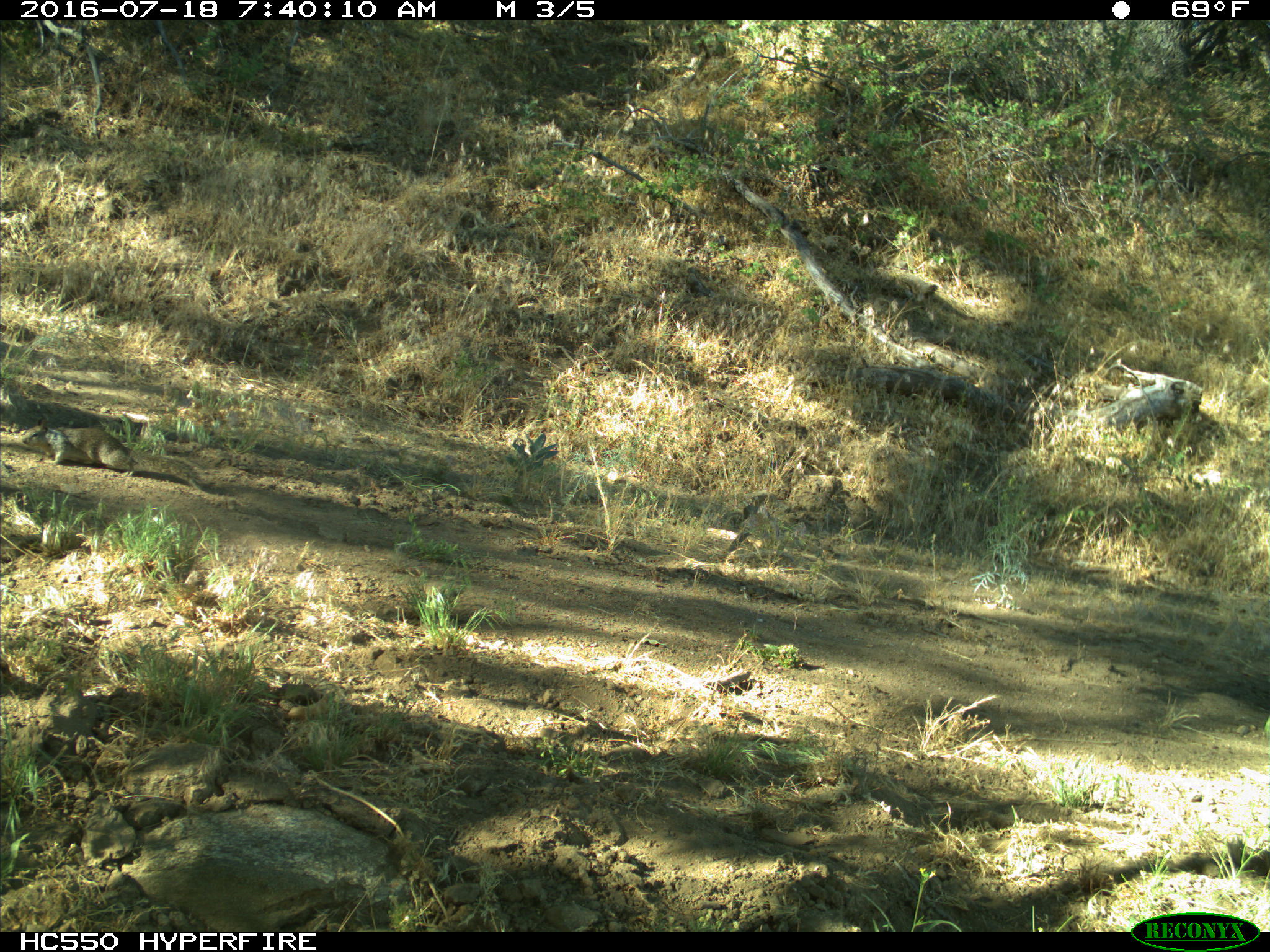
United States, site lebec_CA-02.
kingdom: Animalia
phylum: Chordata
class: Mammalia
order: Rodentia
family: Sciuridae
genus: Otospermophilus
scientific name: Otospermophilus beecheyi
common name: california ground squirrel